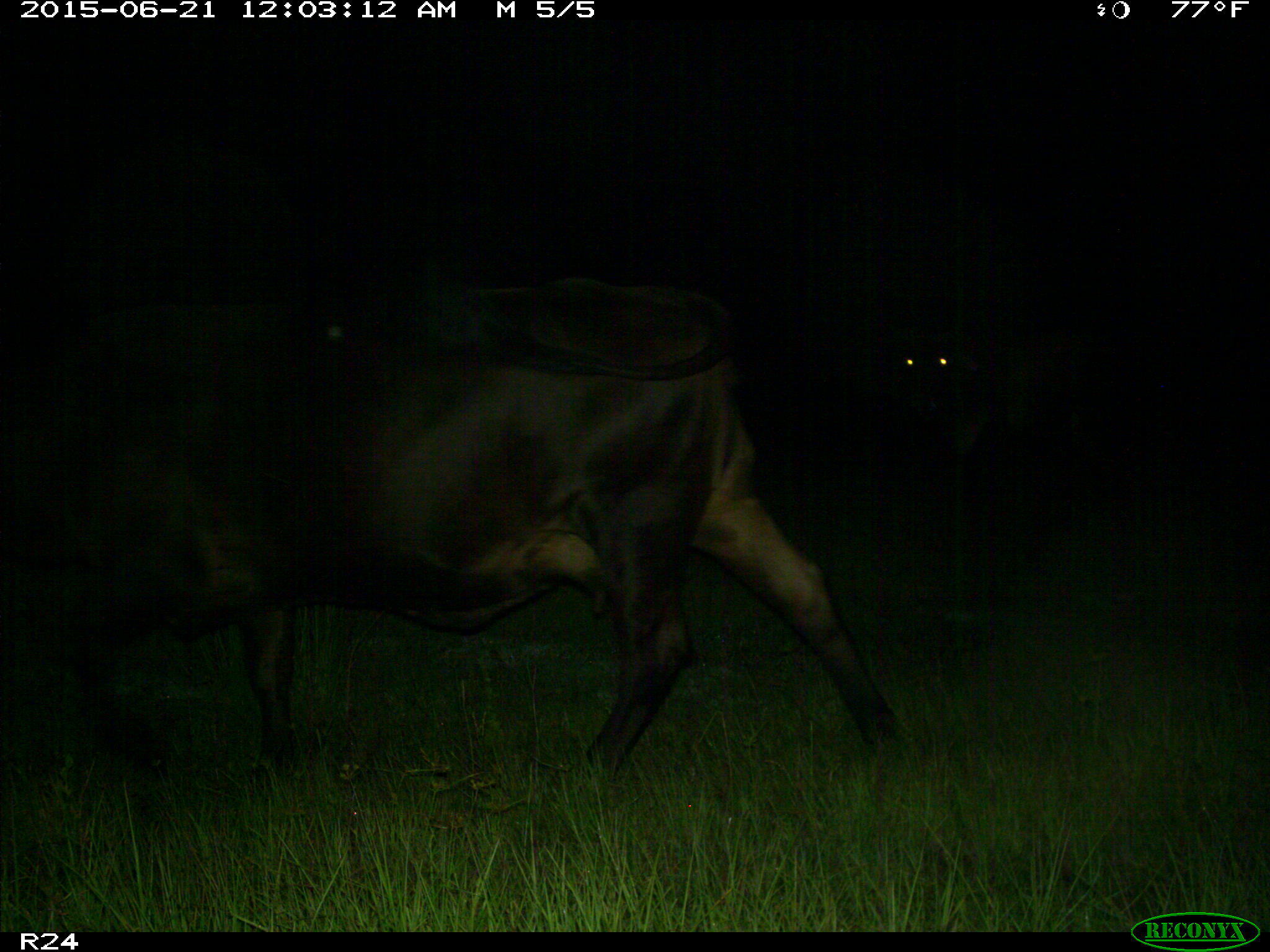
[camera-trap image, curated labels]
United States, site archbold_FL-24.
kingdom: Animalia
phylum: Chordata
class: Mammalia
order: Artiodactyla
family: Bovidae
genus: Bos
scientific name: Bos taurus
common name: domestic cow